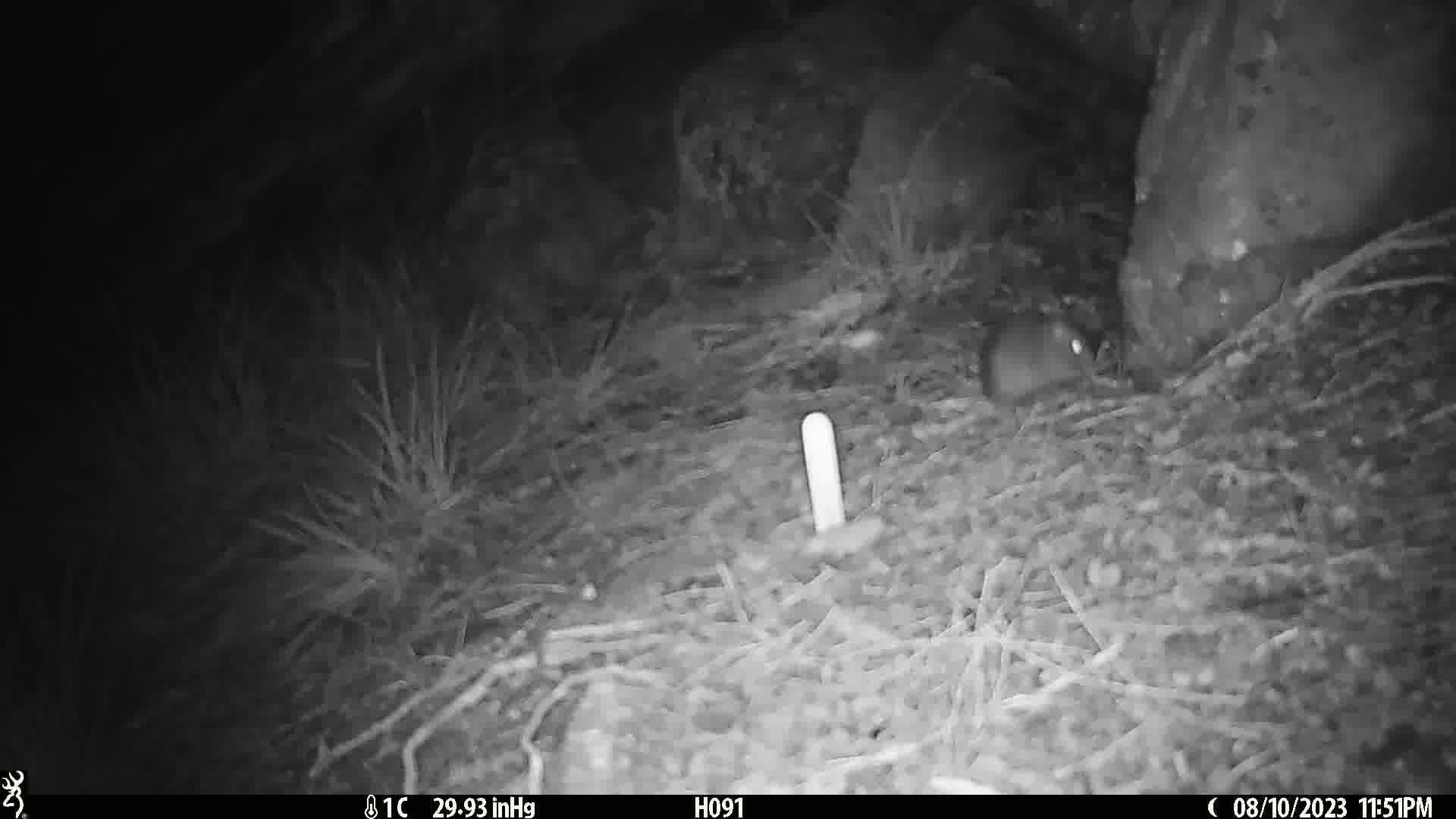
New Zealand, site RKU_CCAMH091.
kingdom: Animalia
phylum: Chordata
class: Mammalia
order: Rodentia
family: Muridae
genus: Rattus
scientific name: Rattus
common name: rat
Rat (Rattus).